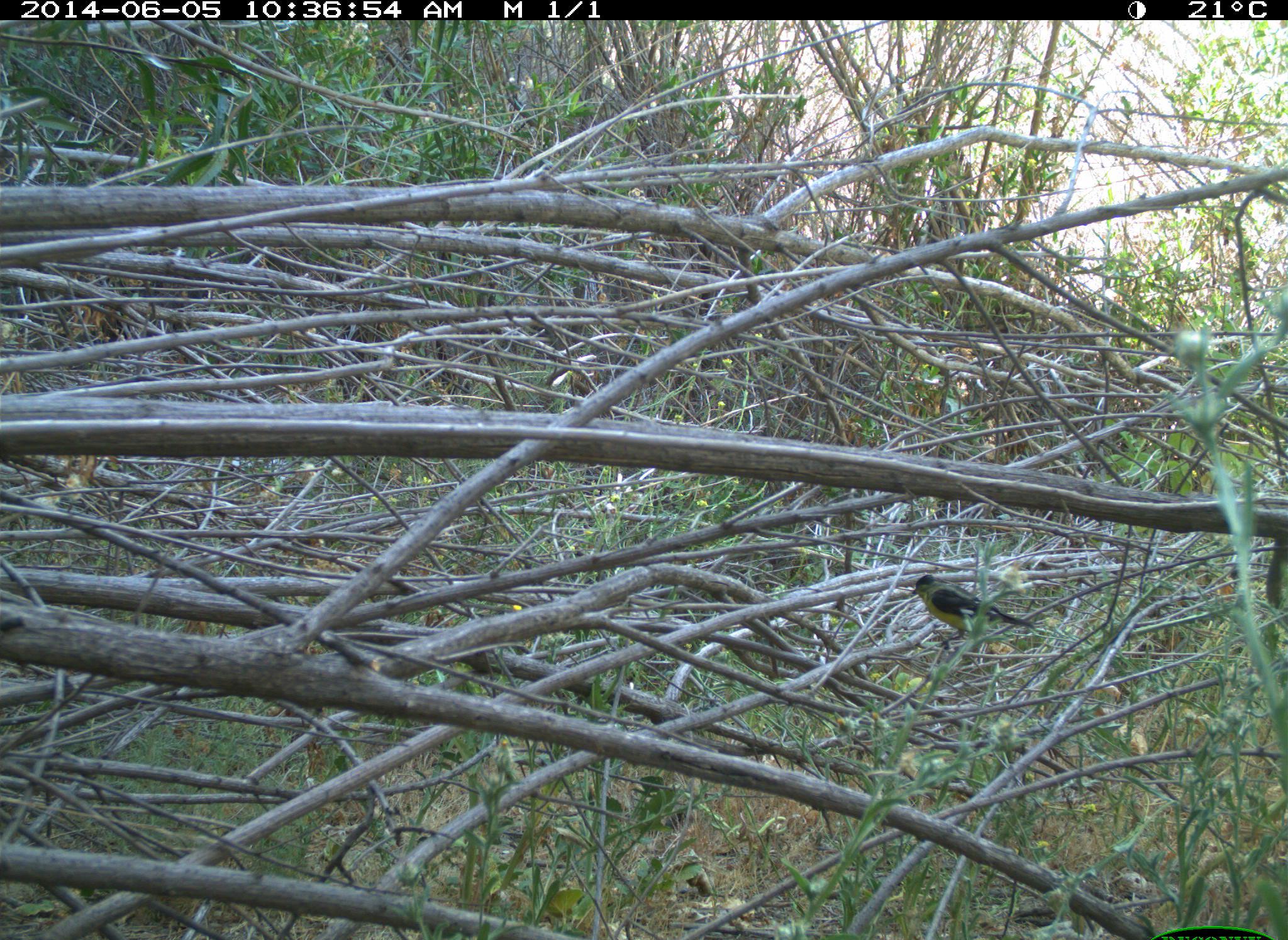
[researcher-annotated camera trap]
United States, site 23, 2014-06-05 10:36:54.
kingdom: Animalia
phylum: Chordata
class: Aves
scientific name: Aves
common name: bird